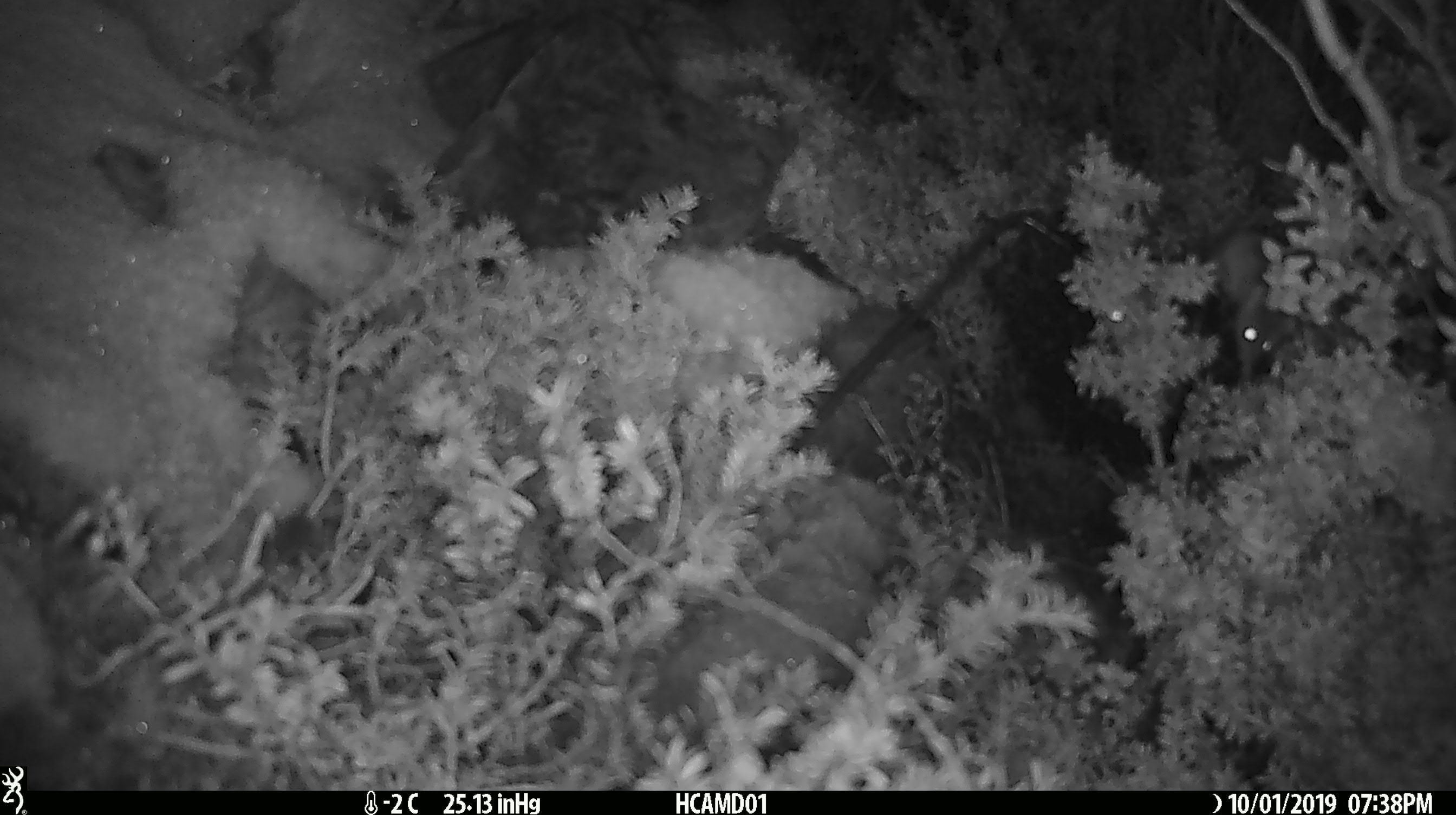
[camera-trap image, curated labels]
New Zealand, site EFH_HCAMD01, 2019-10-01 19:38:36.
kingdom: Animalia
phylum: Chordata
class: Mammalia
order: Rodentia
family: Muridae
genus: Mus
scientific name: Mus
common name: mouse